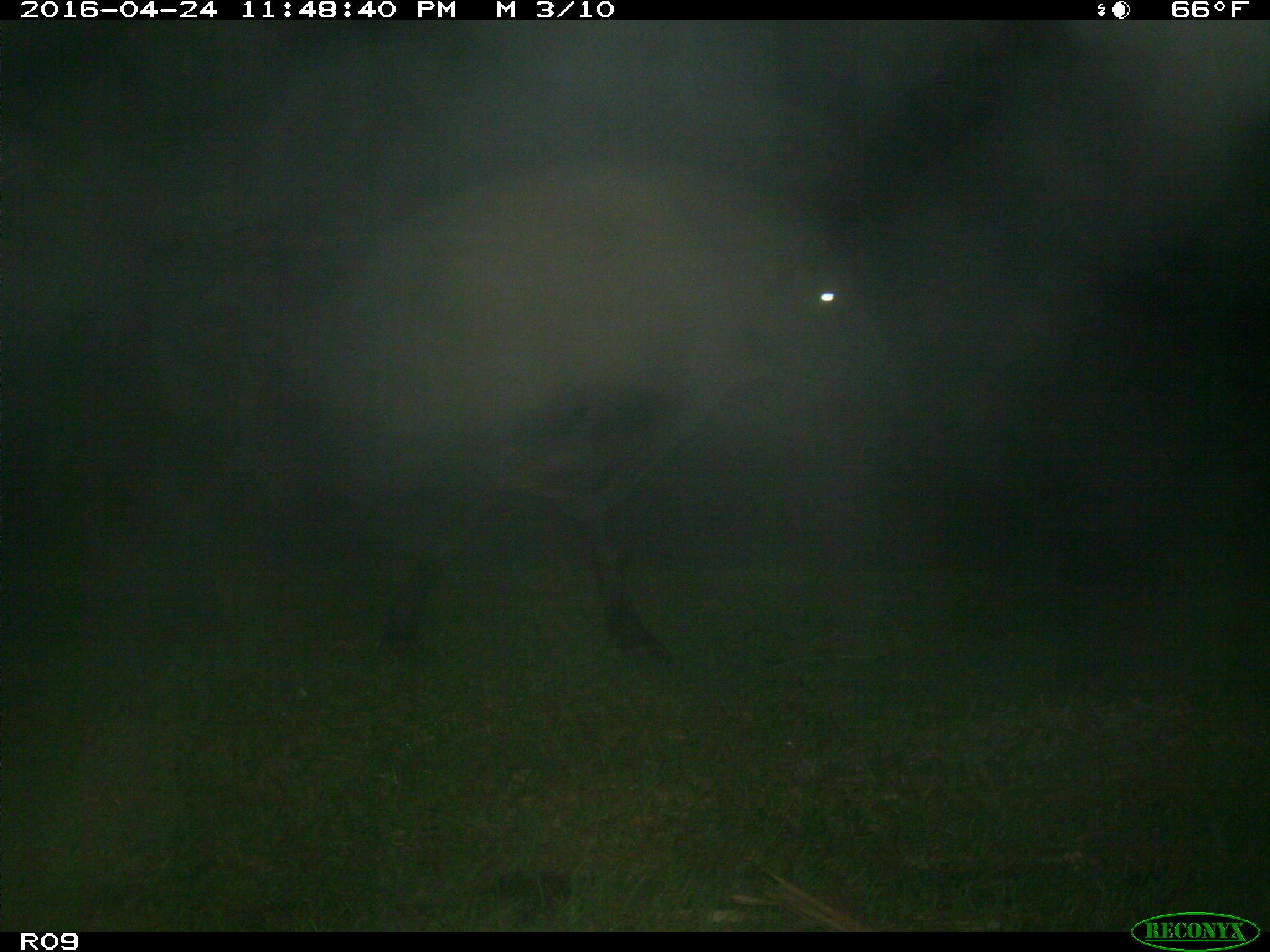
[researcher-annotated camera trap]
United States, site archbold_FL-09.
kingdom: Animalia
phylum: Chordata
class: Mammalia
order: Artiodactyla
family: Bovidae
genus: Bos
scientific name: Bos taurus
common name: domestic cow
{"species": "Bos taurus (domestic cow)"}